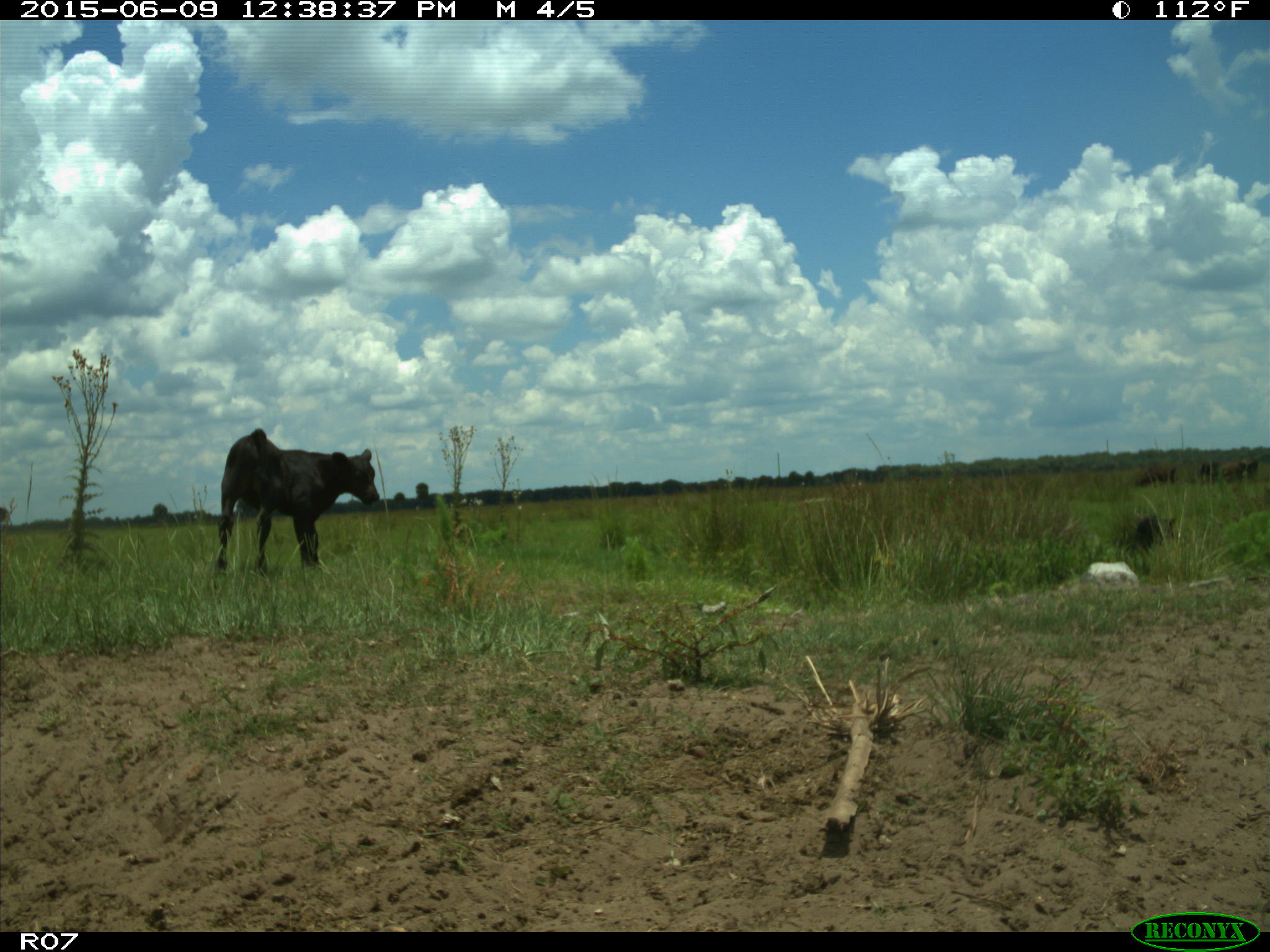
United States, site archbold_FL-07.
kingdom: Animalia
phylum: Chordata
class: Mammalia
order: Artiodactyla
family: Bovidae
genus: Bos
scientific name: Bos taurus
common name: domestic cow